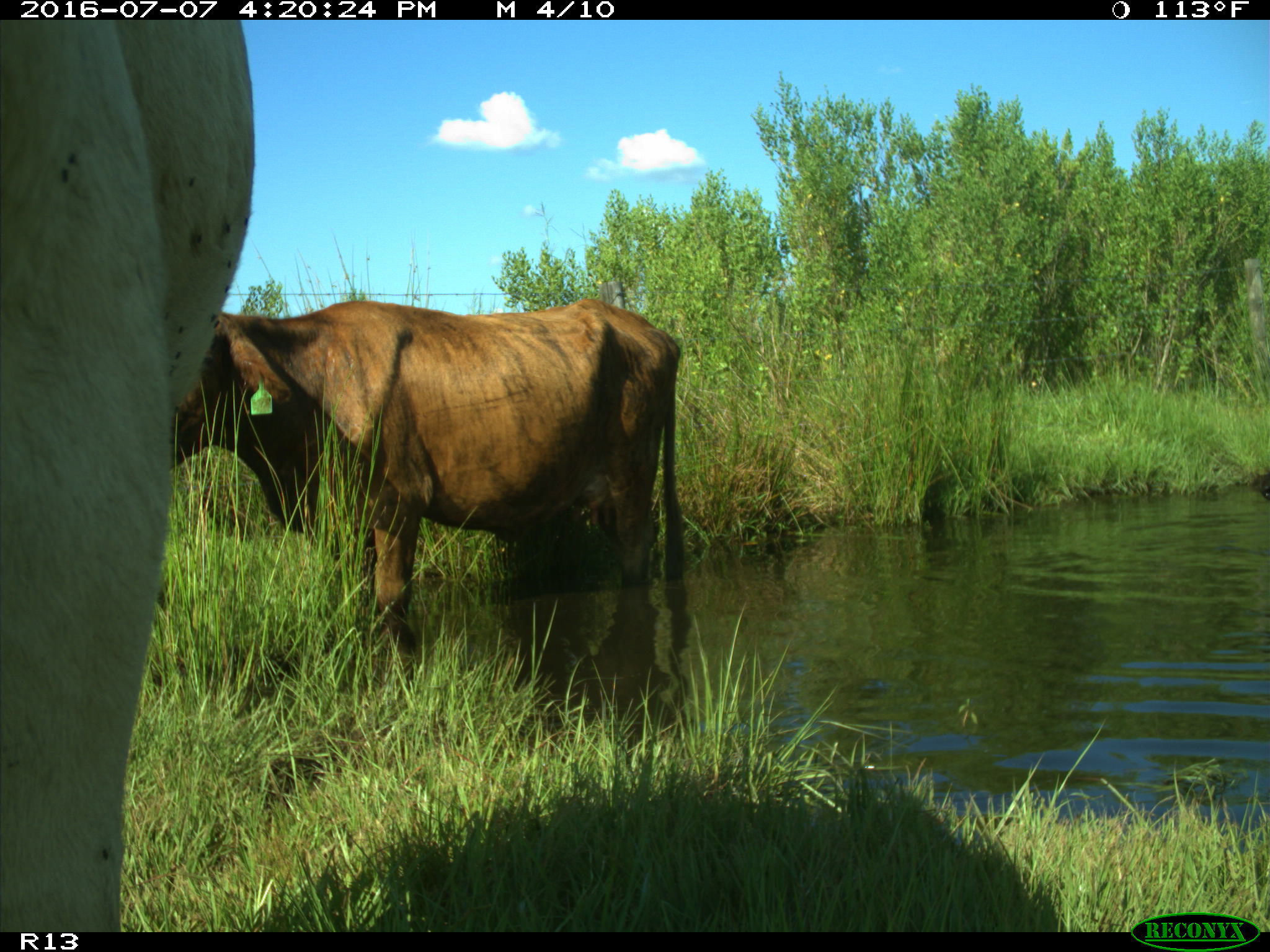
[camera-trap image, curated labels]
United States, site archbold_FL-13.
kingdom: Animalia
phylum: Chordata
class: Mammalia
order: Artiodactyla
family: Bovidae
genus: Bos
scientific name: Bos taurus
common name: domestic cow